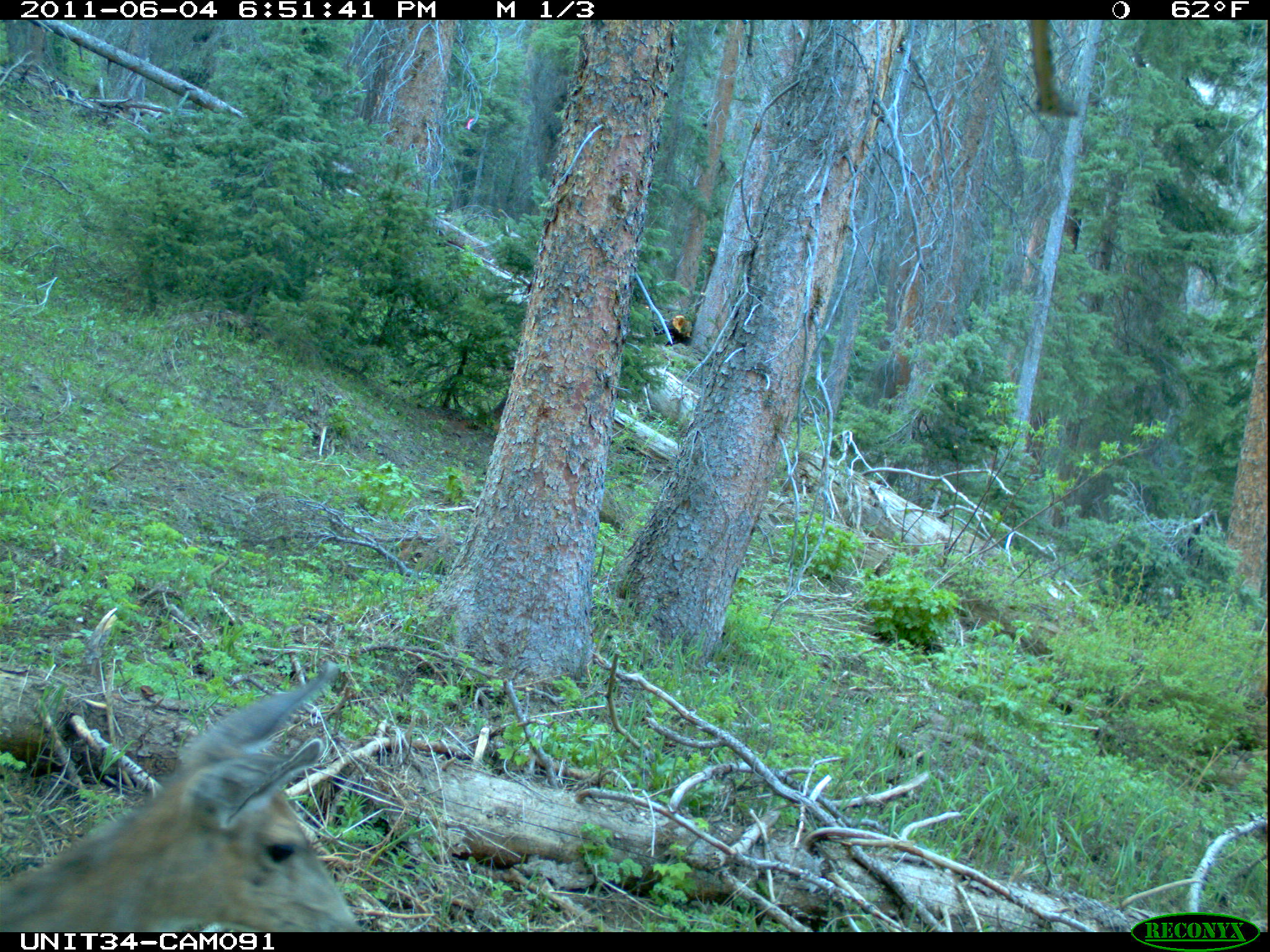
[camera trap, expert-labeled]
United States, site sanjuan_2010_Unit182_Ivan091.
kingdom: Animalia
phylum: Chordata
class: Mammalia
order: Artiodactyla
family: Cervidae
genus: Odocoileus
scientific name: Odocoileus hemionus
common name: mule deer